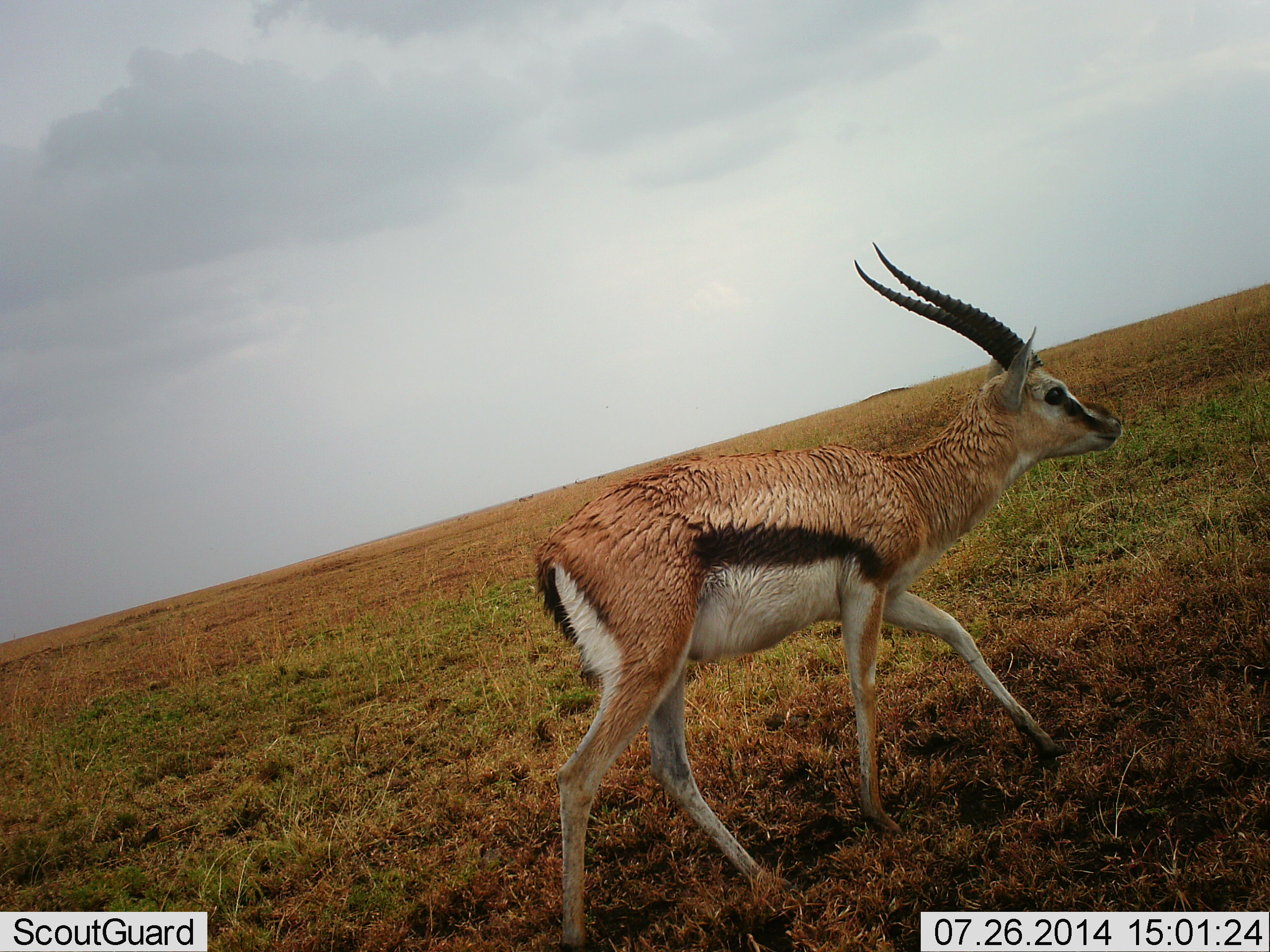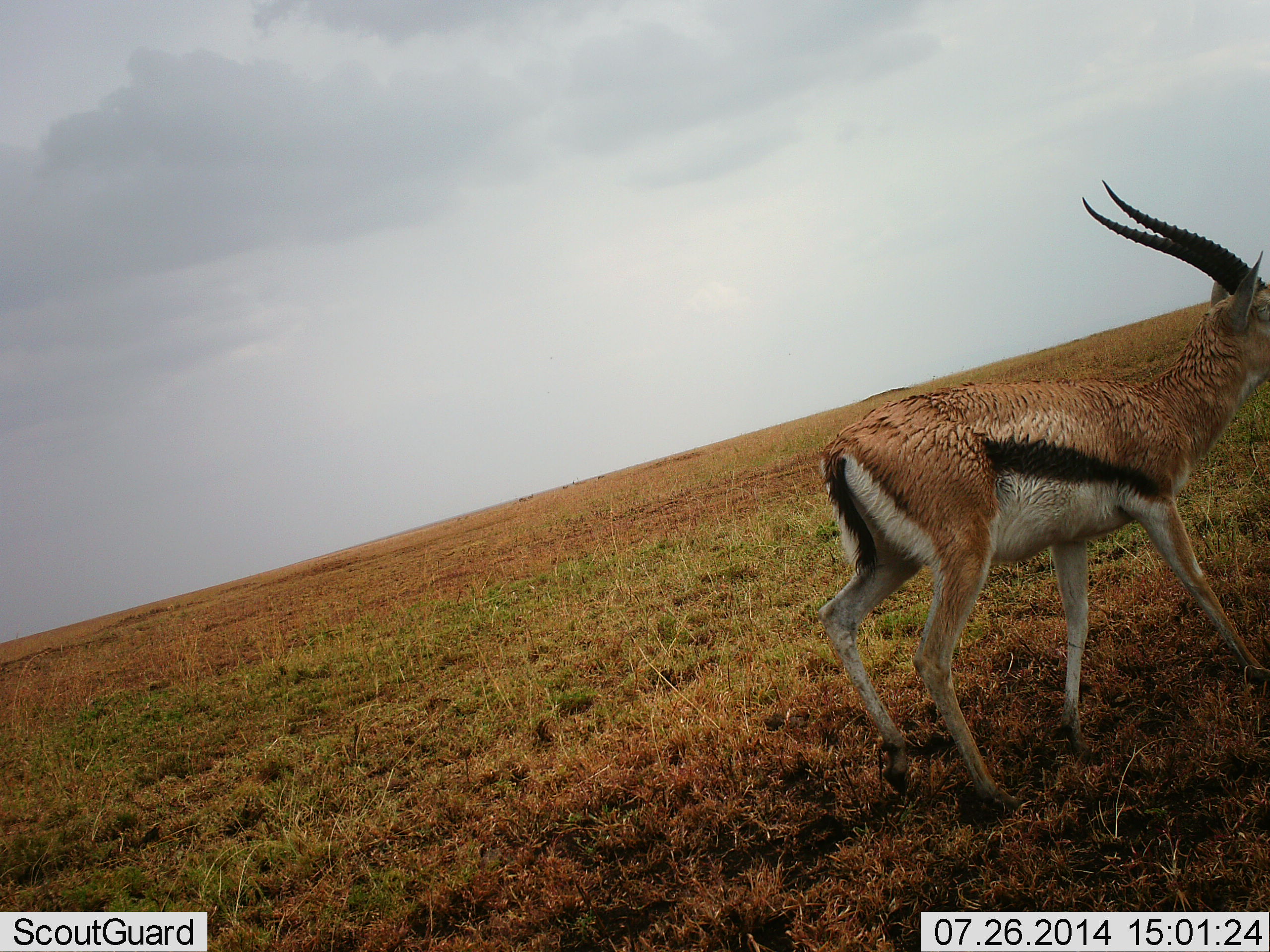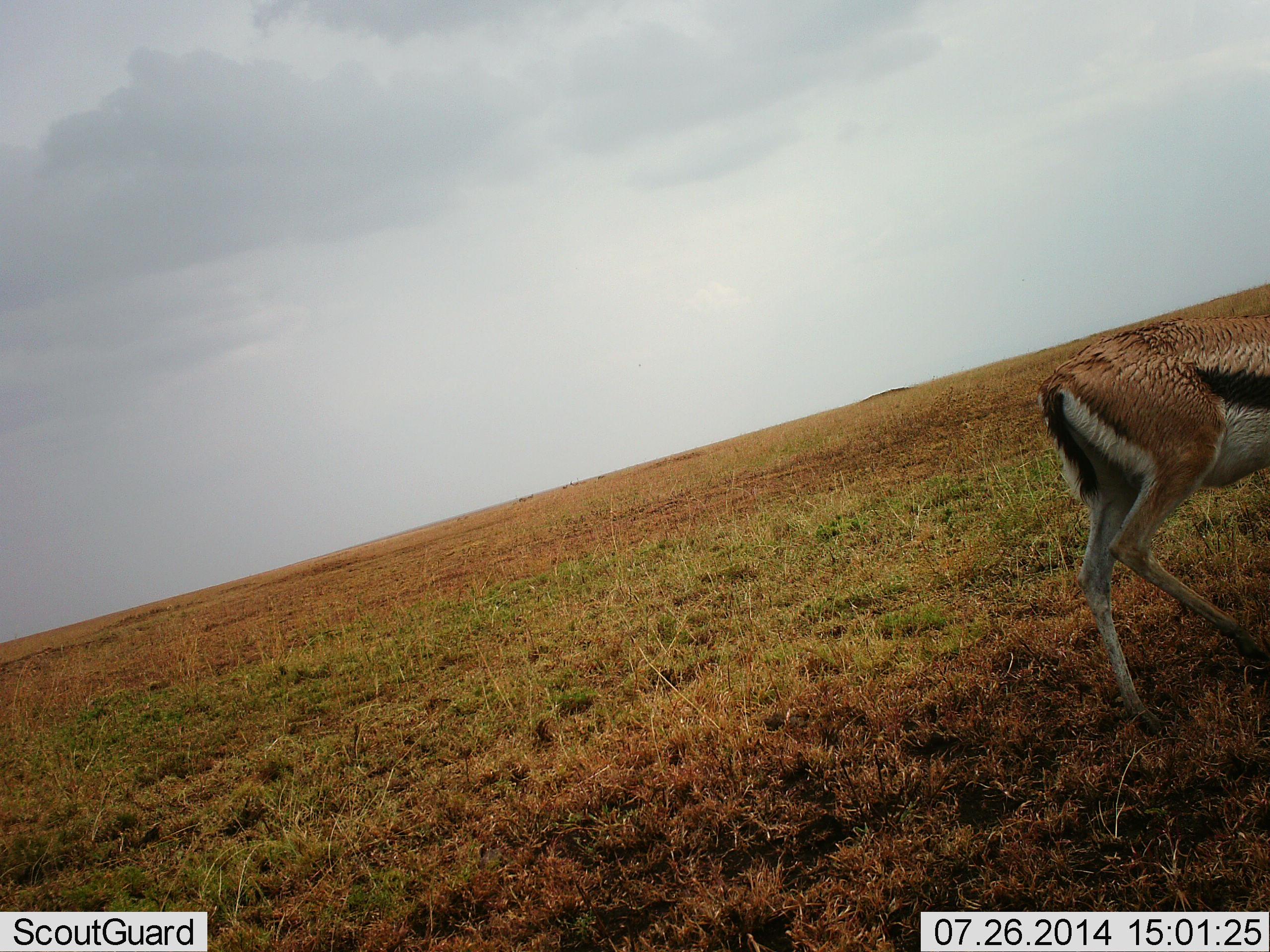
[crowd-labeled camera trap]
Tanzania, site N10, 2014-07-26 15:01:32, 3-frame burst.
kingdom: Animalia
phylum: Chordata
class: Mammalia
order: Artiodactyla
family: Bovidae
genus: Eudorcas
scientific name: Eudorcas thomsonii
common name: thomson's gazelle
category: gazellethomsons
Gazellethomsons (thomson's gazelle) (Eudorcas thomsonii), count 1. Behavior (volunteer vote fractions): standing 10%, resting 0%, moving 90%, interacting 0%. Young present (vote fraction): 0%. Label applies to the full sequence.